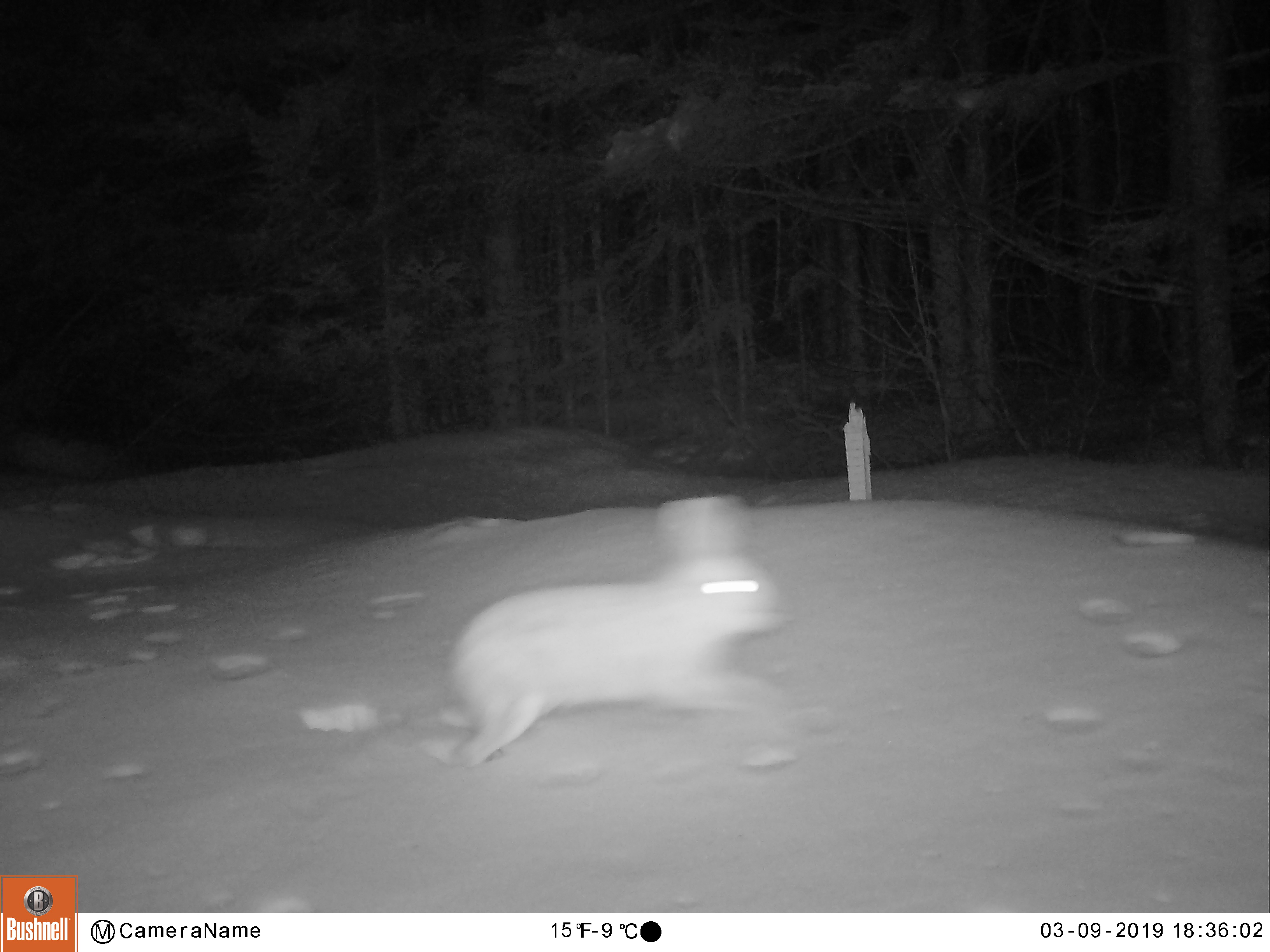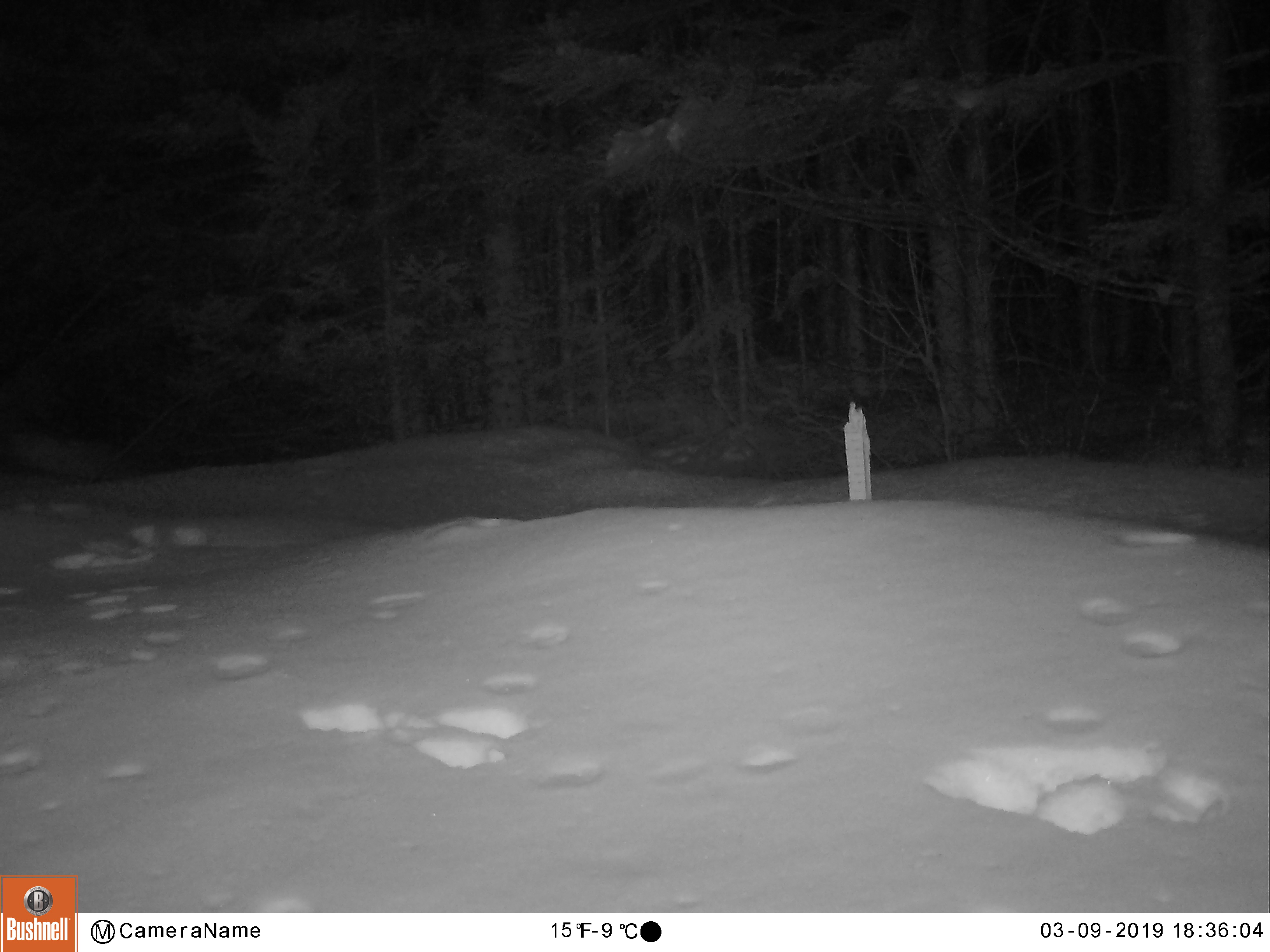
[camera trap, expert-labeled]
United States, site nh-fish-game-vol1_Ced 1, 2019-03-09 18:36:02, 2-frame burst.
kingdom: Animalia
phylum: Chordata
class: Mammalia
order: Lagomorpha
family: Leporidae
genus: Lepus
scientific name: Lepus americanus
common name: snowshoe hare